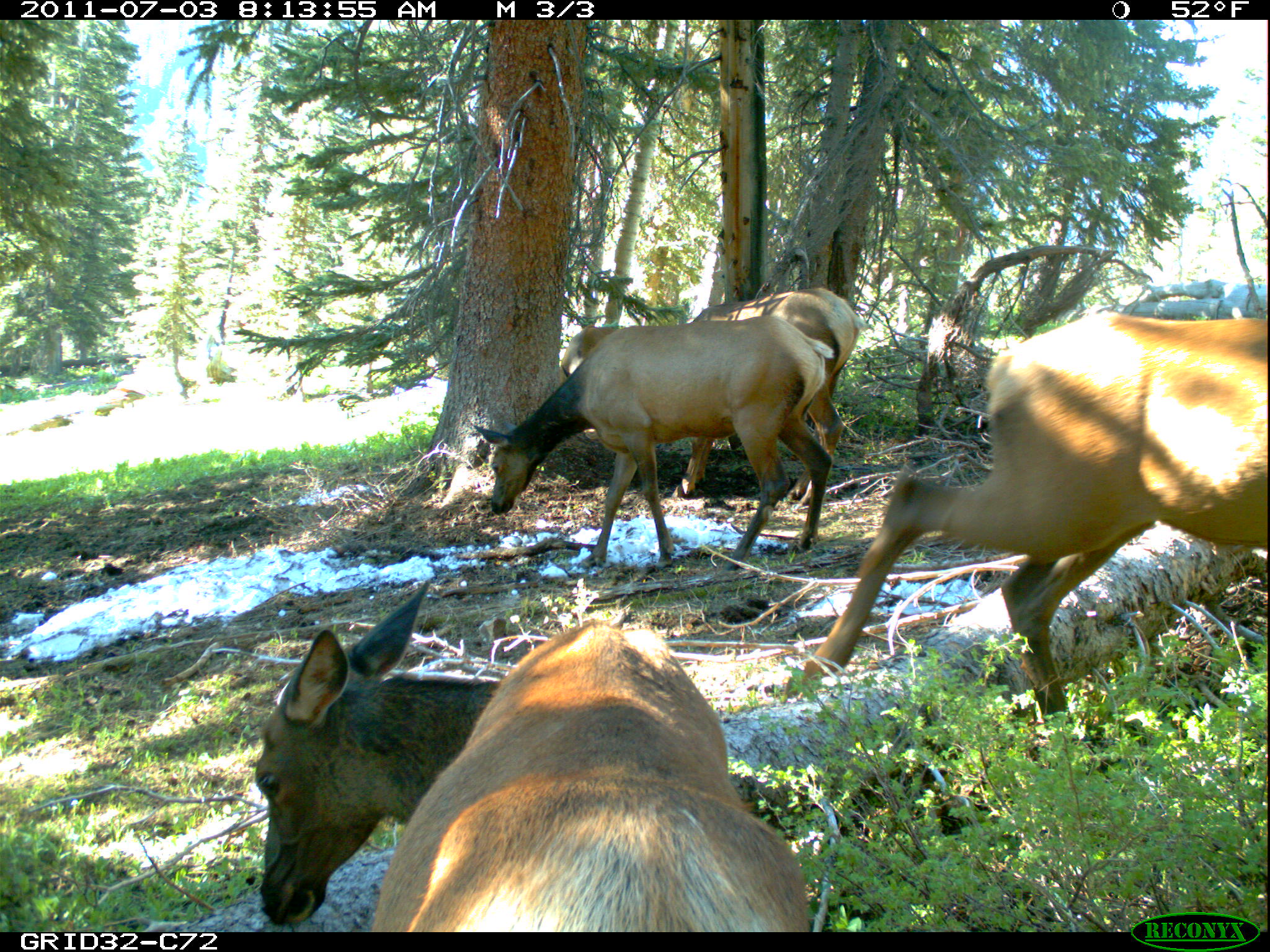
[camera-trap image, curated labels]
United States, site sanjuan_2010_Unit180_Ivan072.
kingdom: Animalia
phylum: Chordata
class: Mammalia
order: Artiodactyla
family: Cervidae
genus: Cervus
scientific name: Cervus elaphus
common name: red deer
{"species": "Cervus elaphus (red deer)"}